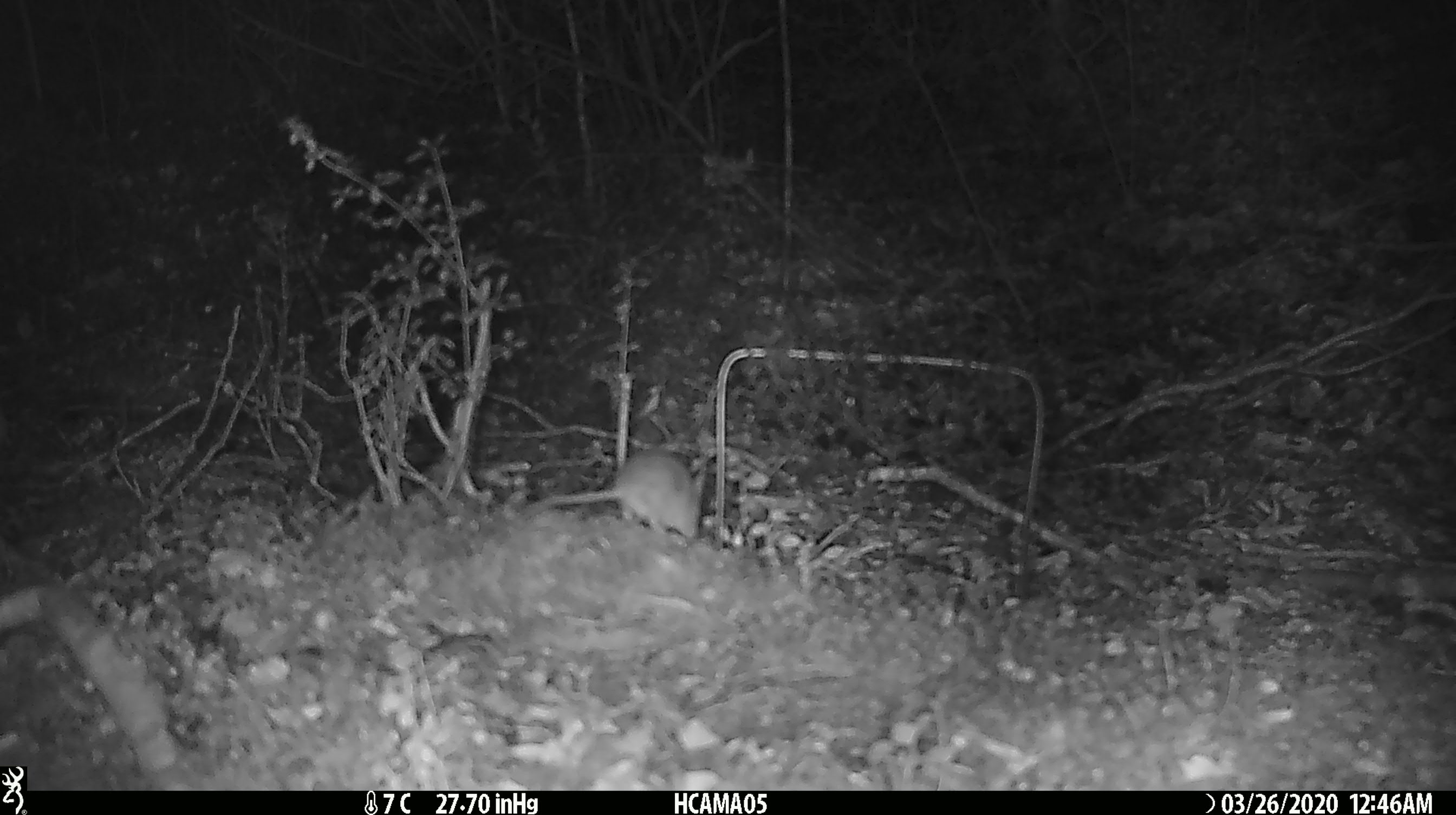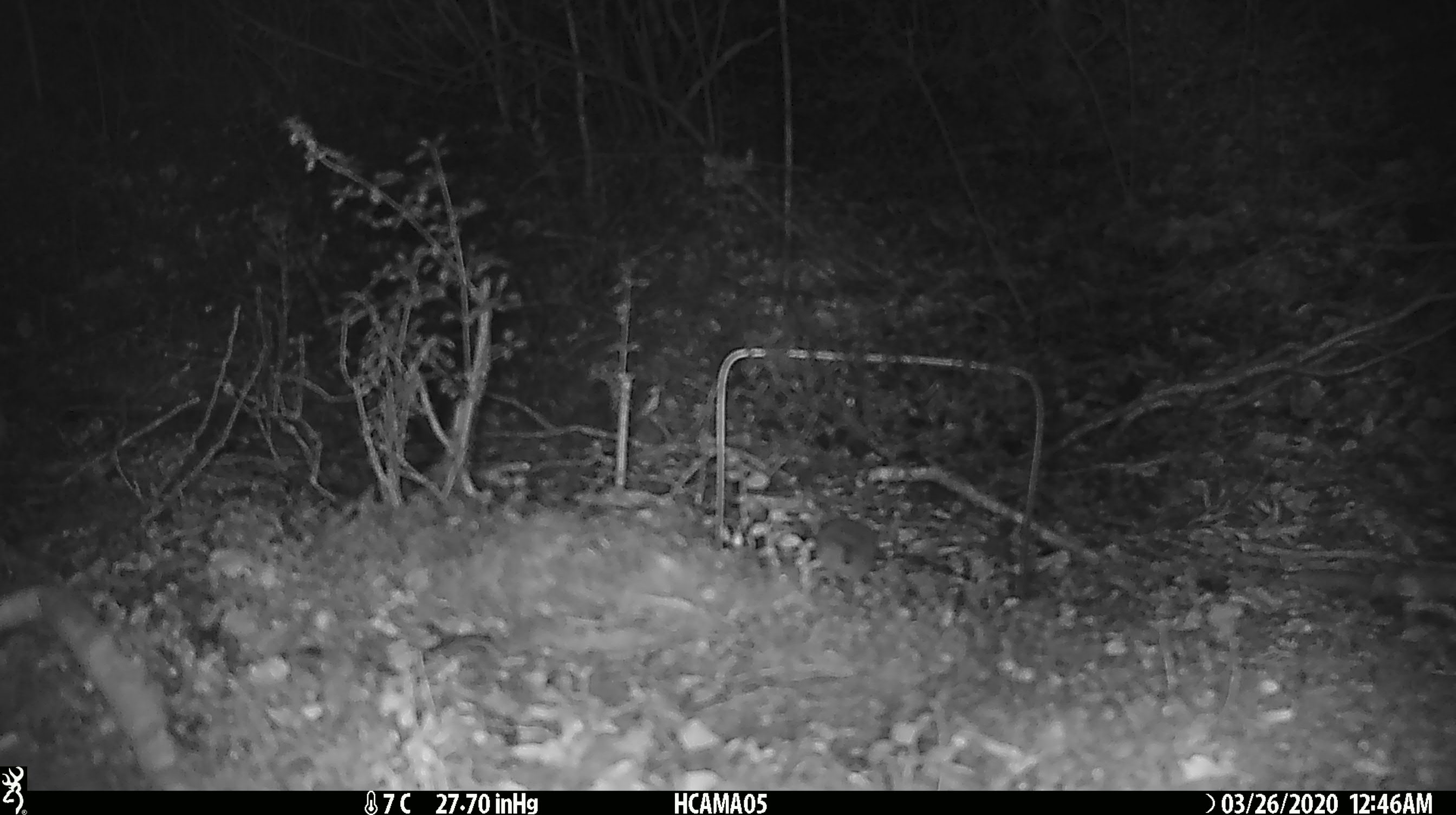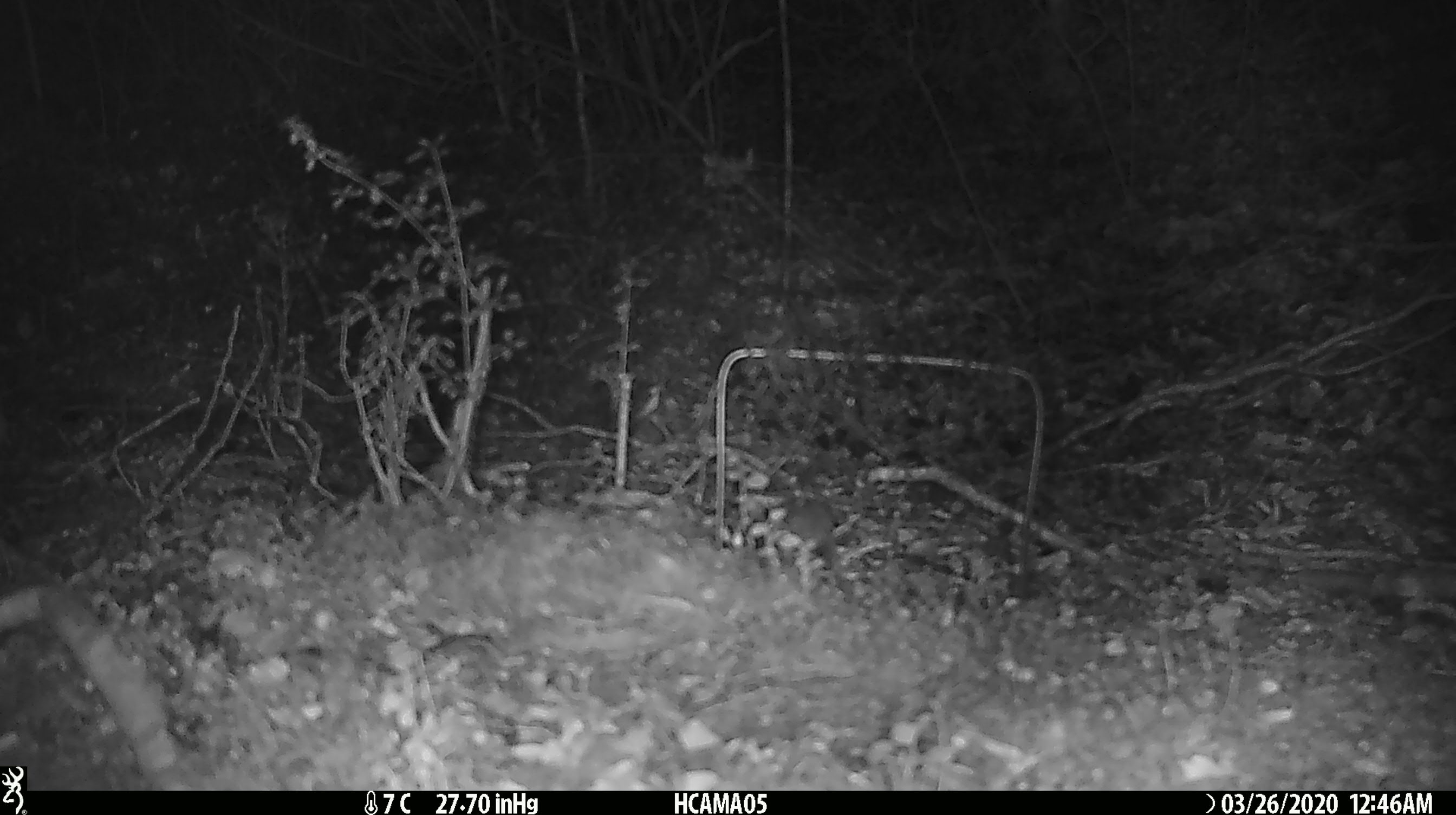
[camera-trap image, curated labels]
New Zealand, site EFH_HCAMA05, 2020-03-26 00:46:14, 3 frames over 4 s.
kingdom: Animalia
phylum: Chordata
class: Mammalia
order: Rodentia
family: Muridae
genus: Mus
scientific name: Mus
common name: mouse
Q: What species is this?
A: Mouse (Mus).